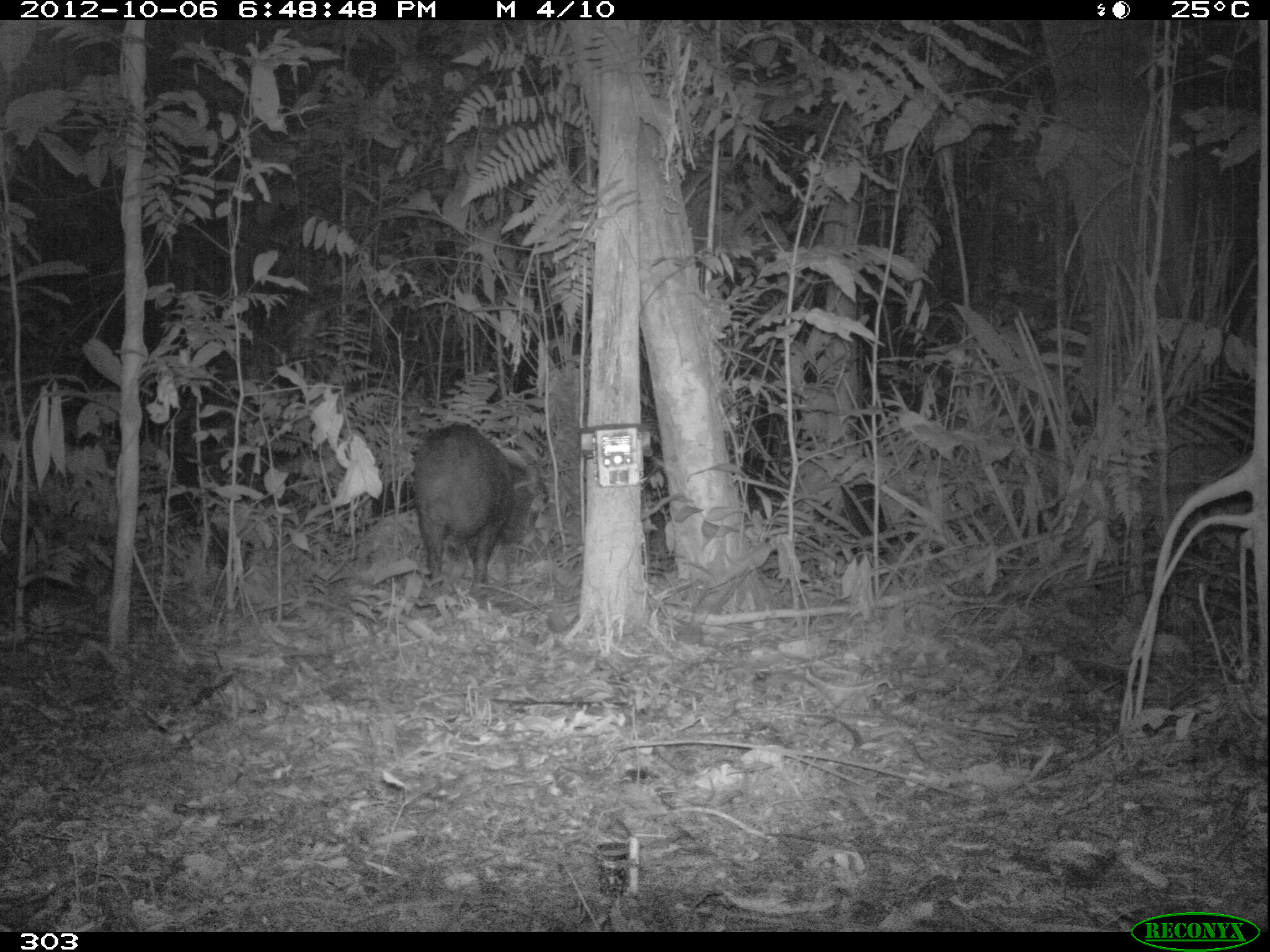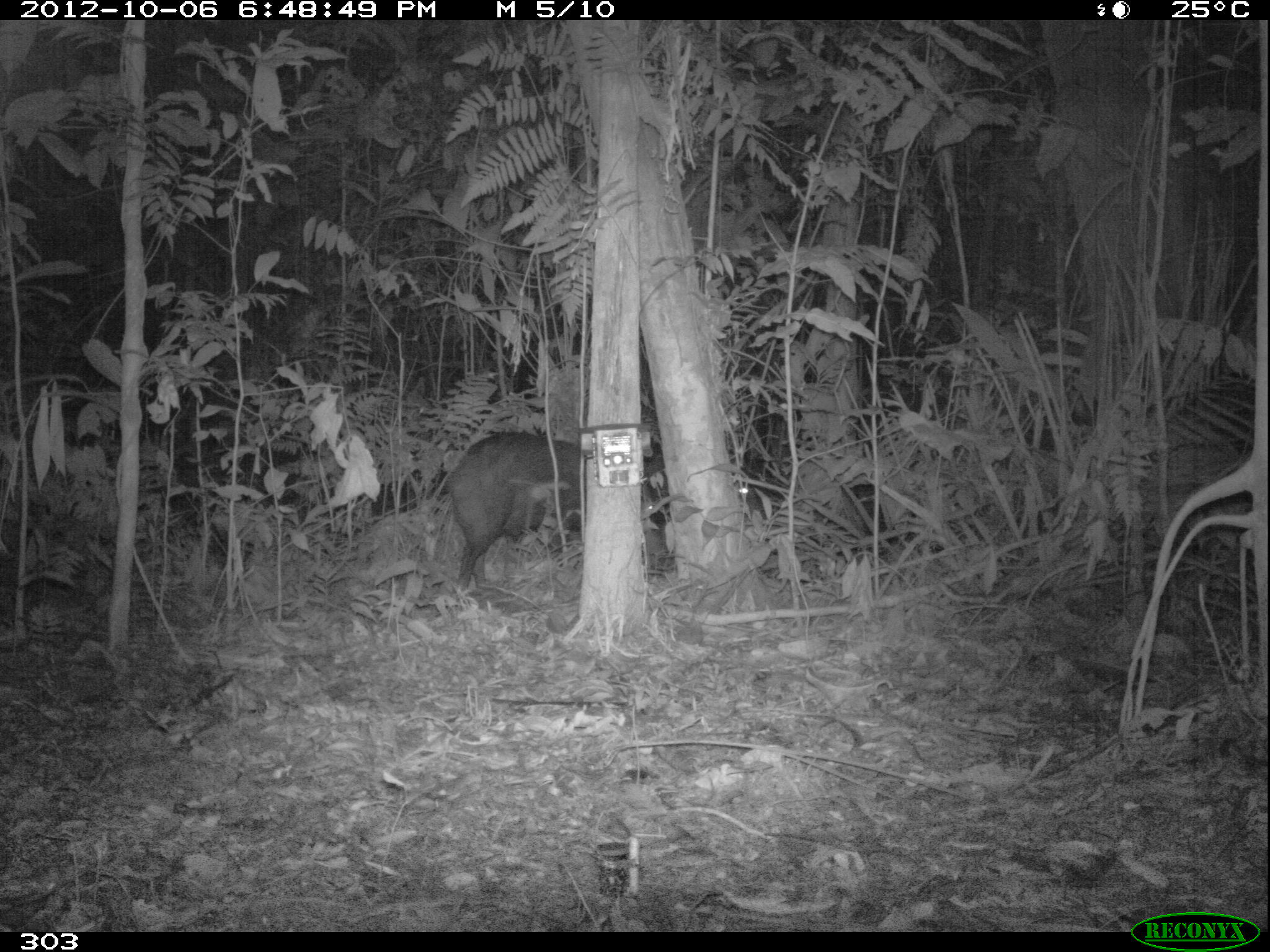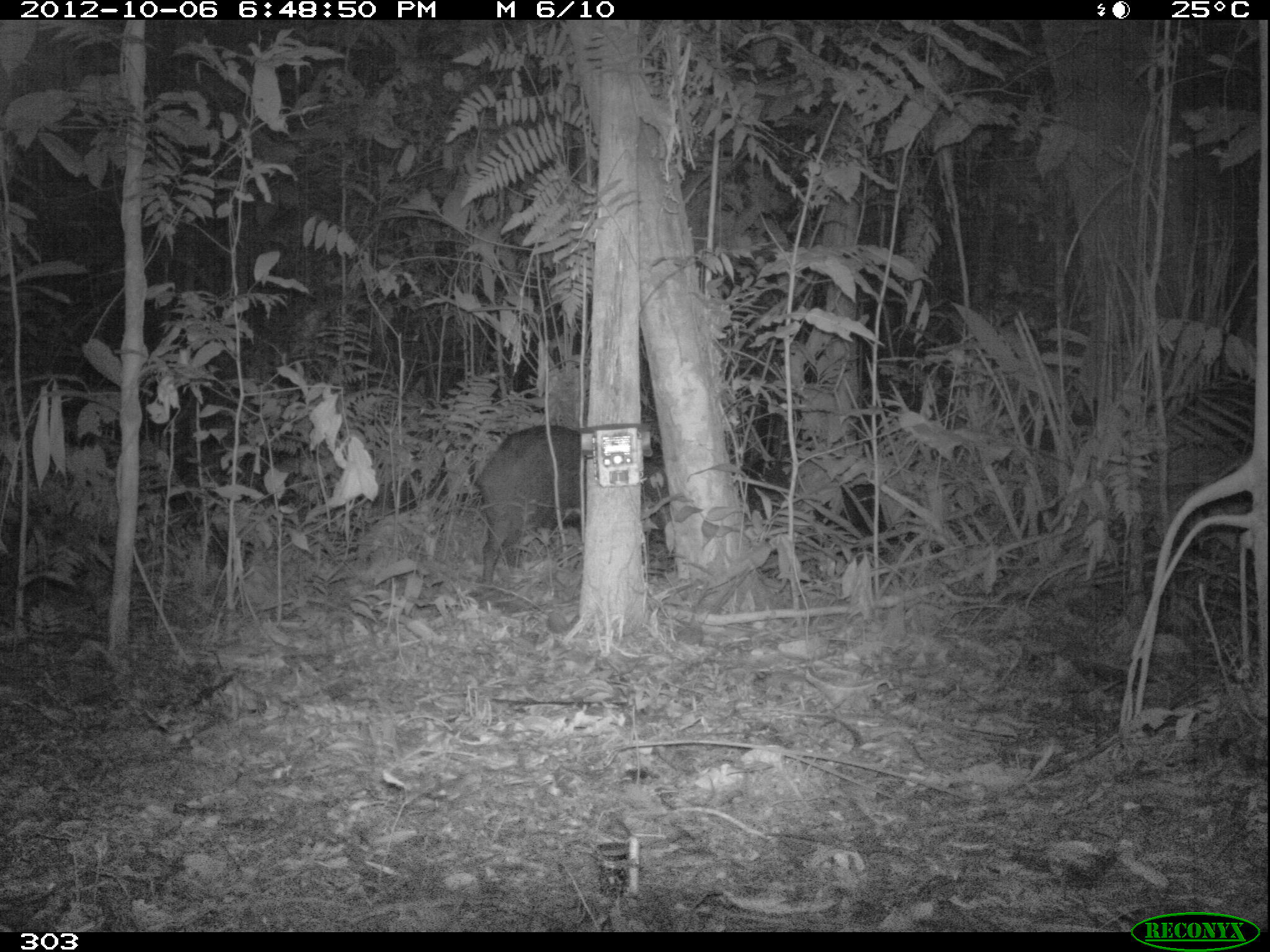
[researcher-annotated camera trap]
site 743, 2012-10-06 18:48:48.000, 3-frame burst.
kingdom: Animalia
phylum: Chordata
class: Mammalia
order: Artiodactyla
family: Tayassuidae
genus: Tayassu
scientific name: Tayassu pecari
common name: white-lipped peccary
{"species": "Tayassu pecari (white-lipped peccary)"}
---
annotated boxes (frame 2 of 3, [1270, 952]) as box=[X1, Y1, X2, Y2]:
tayassu pecari: box=[443, 431, 656, 596]; box=[642, 453, 758, 538]